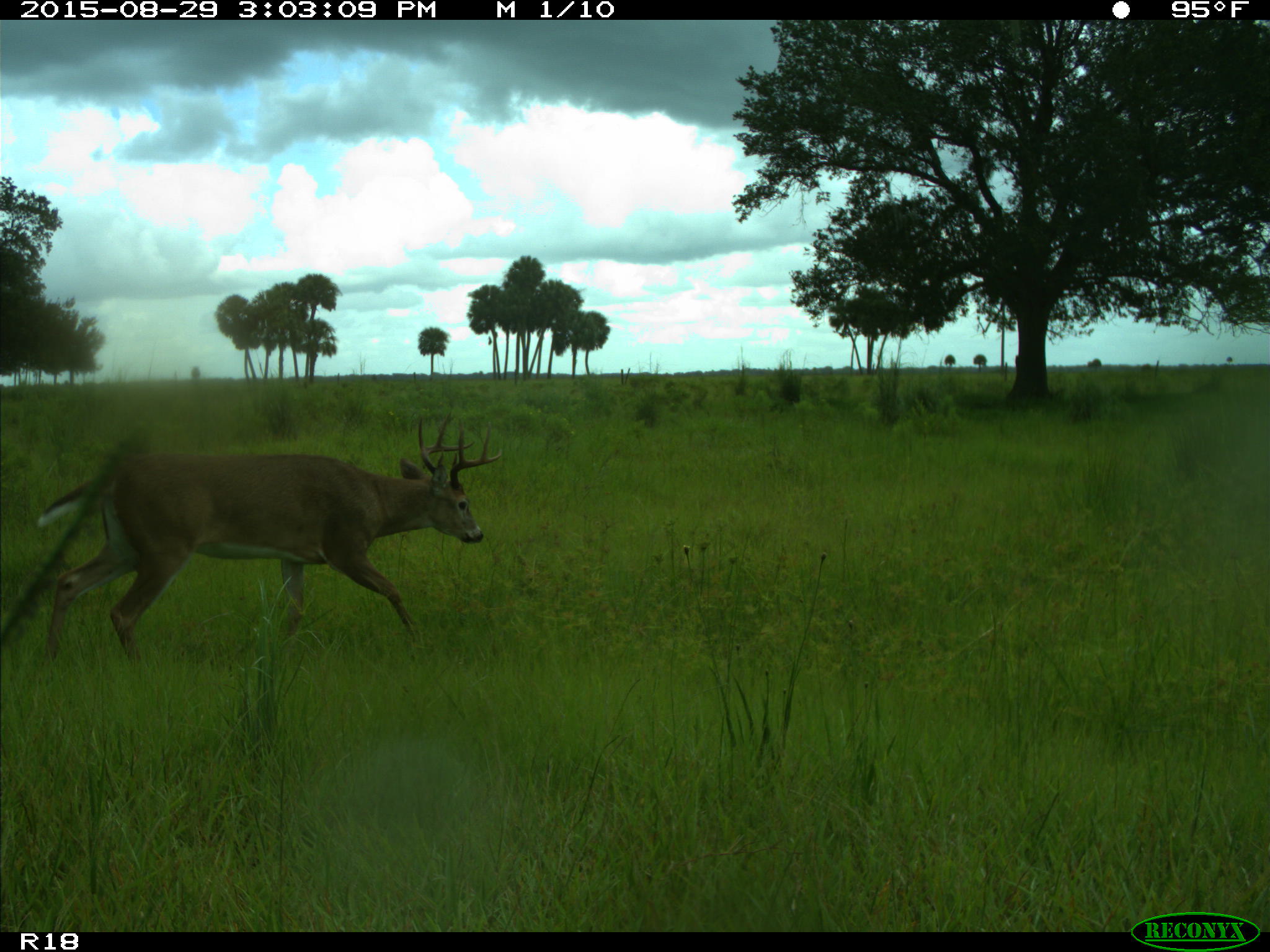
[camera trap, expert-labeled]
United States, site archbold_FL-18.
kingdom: Animalia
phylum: Chordata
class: Mammalia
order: Artiodactyla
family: Cervidae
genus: Odocoileus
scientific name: Odocoileus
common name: deer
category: unidentified deer